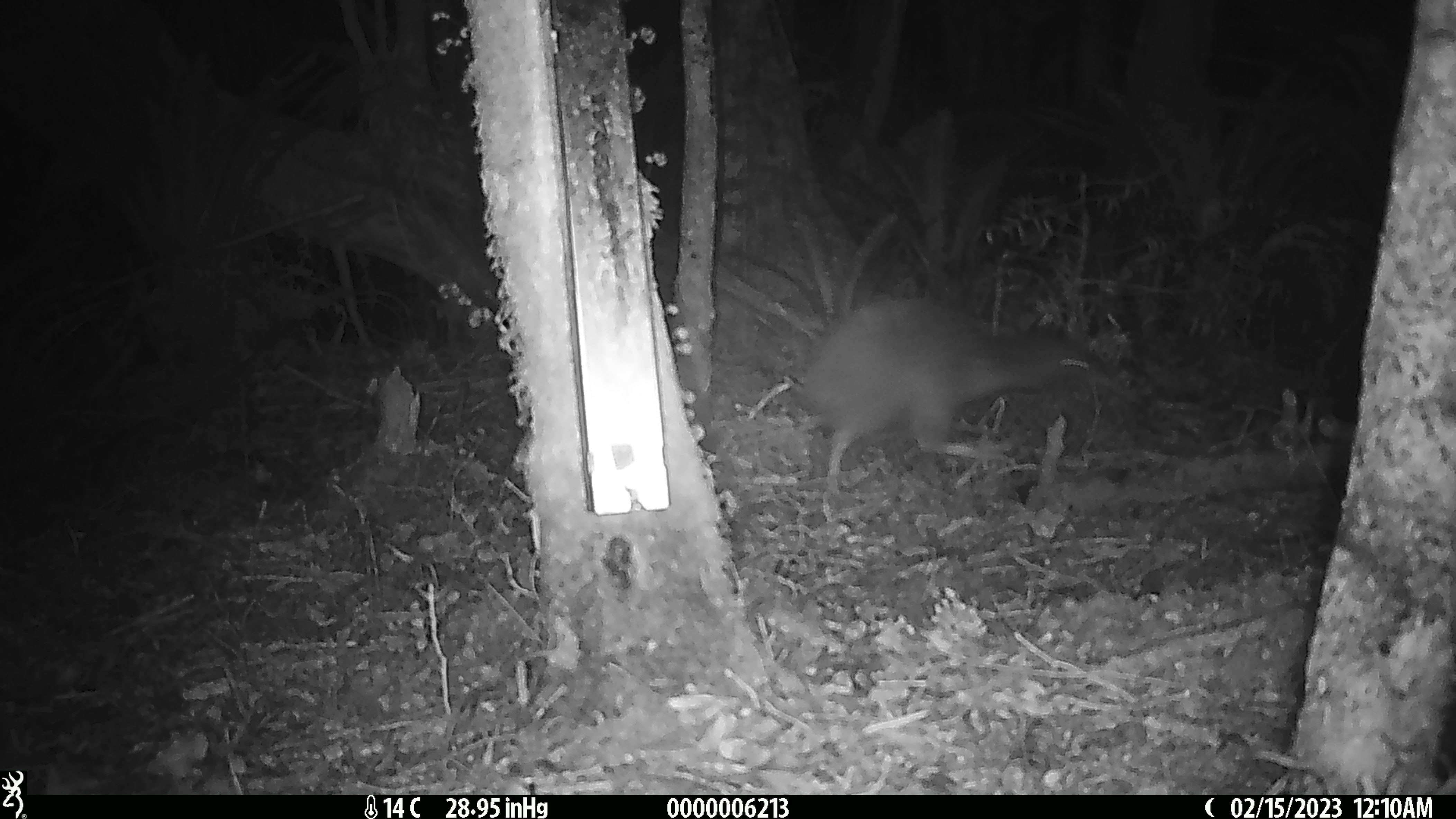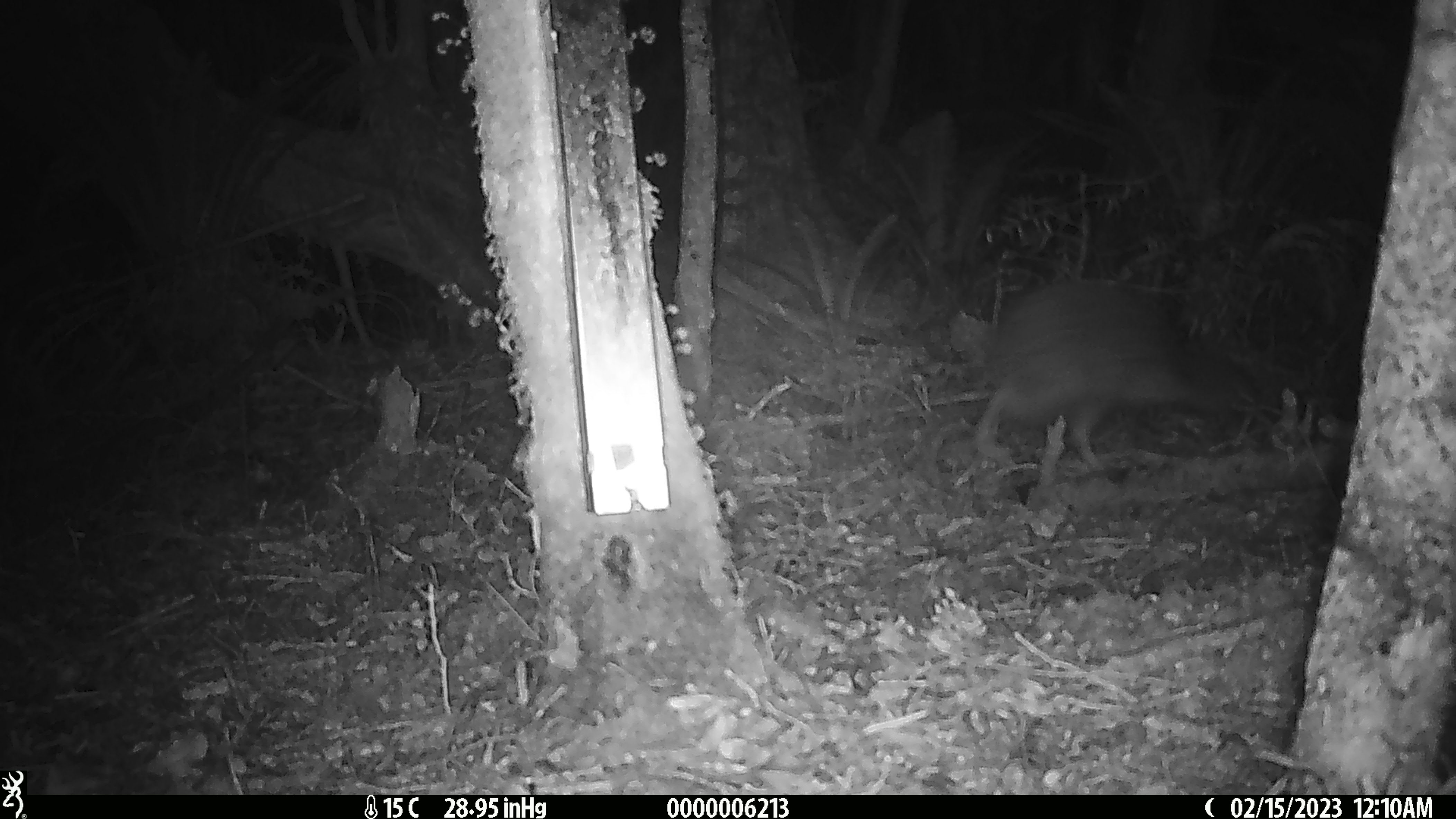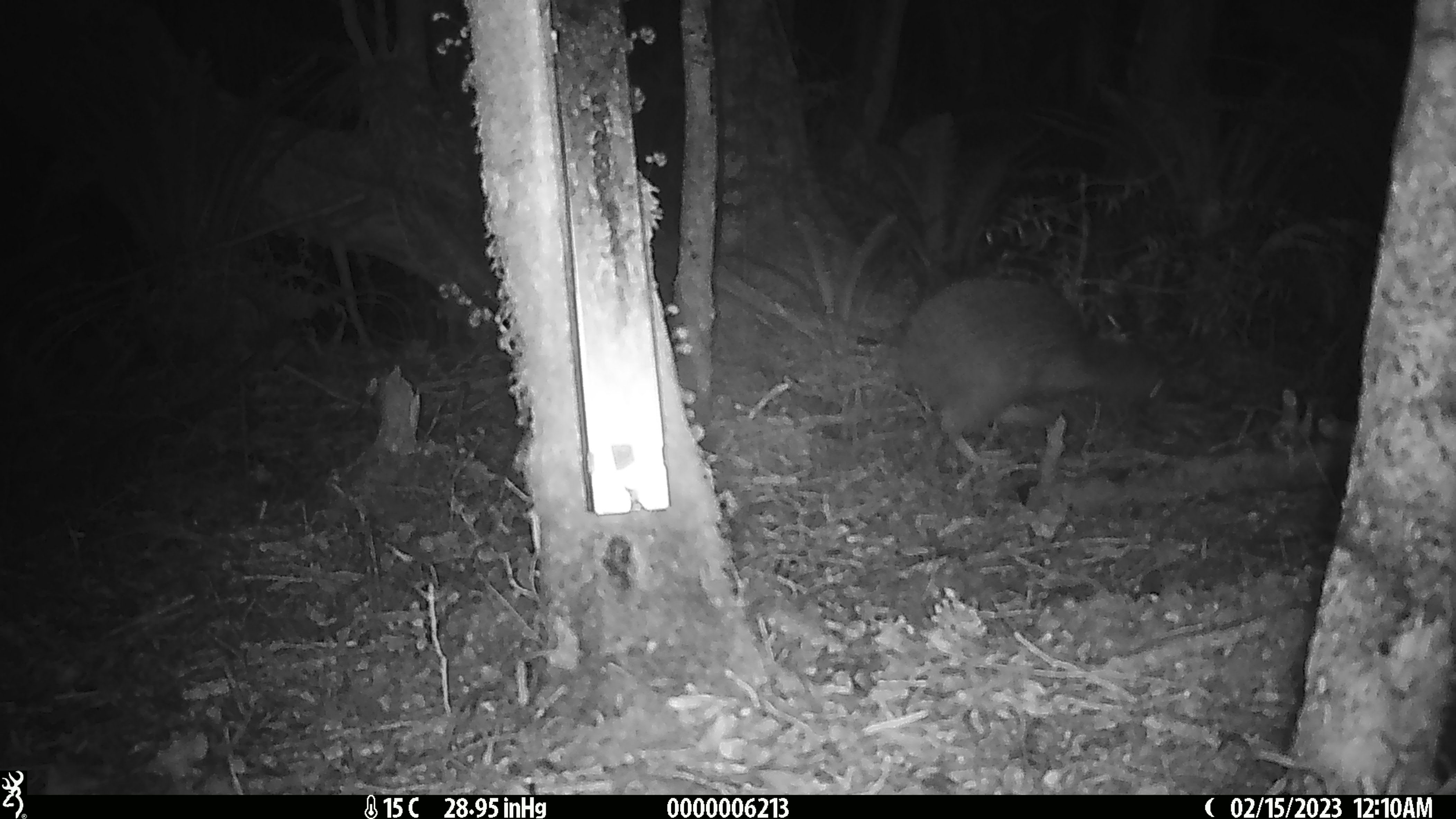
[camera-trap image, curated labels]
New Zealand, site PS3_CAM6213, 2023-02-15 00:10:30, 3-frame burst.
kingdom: Animalia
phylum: Chordata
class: Aves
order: Apterygiformes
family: Apterygidae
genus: Apteryx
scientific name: Apteryx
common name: kiwi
Kiwi (Apteryx).